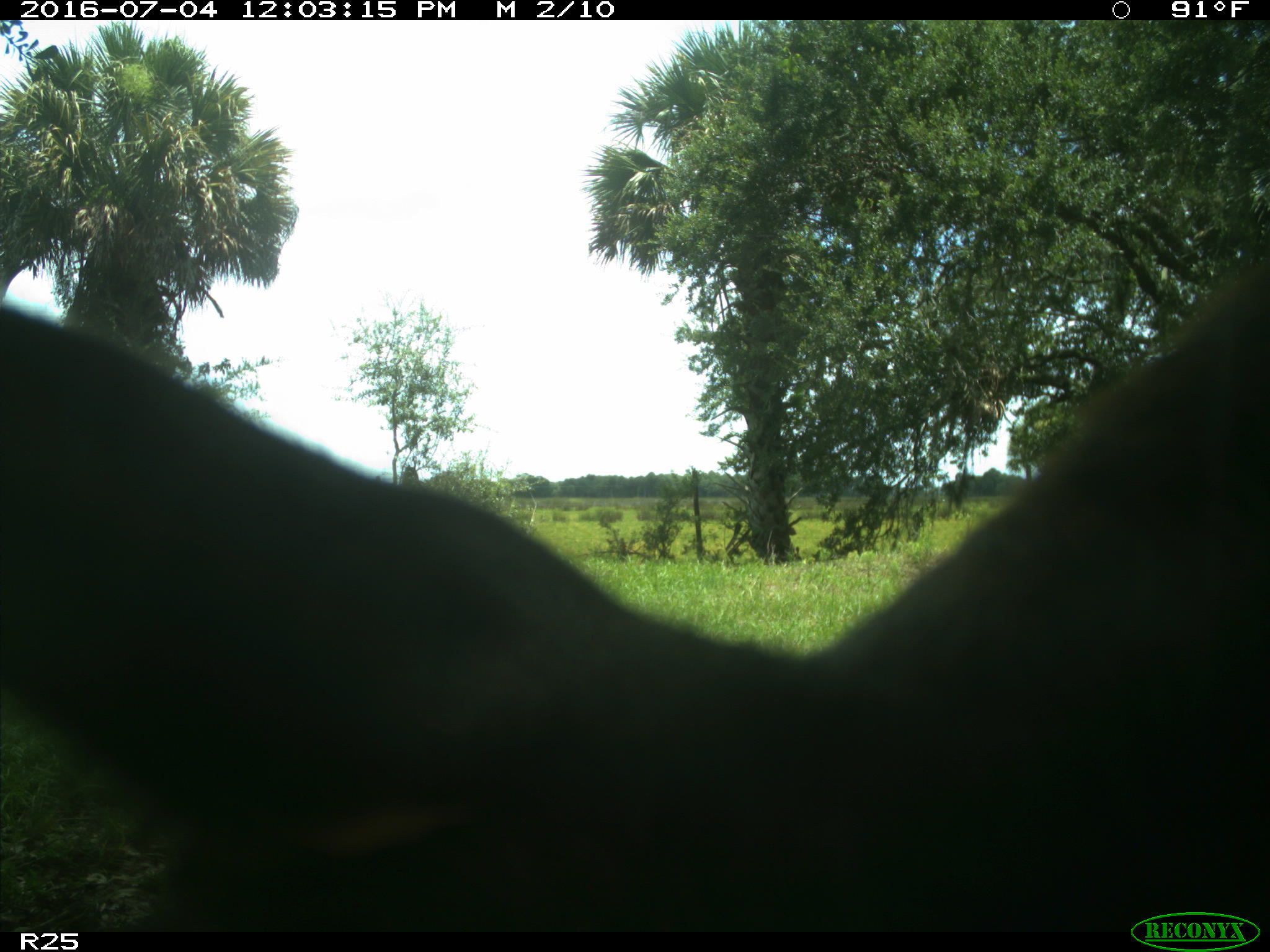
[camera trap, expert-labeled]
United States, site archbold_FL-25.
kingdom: Animalia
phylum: Chordata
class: Mammalia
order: Artiodactyla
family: Bovidae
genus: Bos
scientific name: Bos taurus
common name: domestic cow